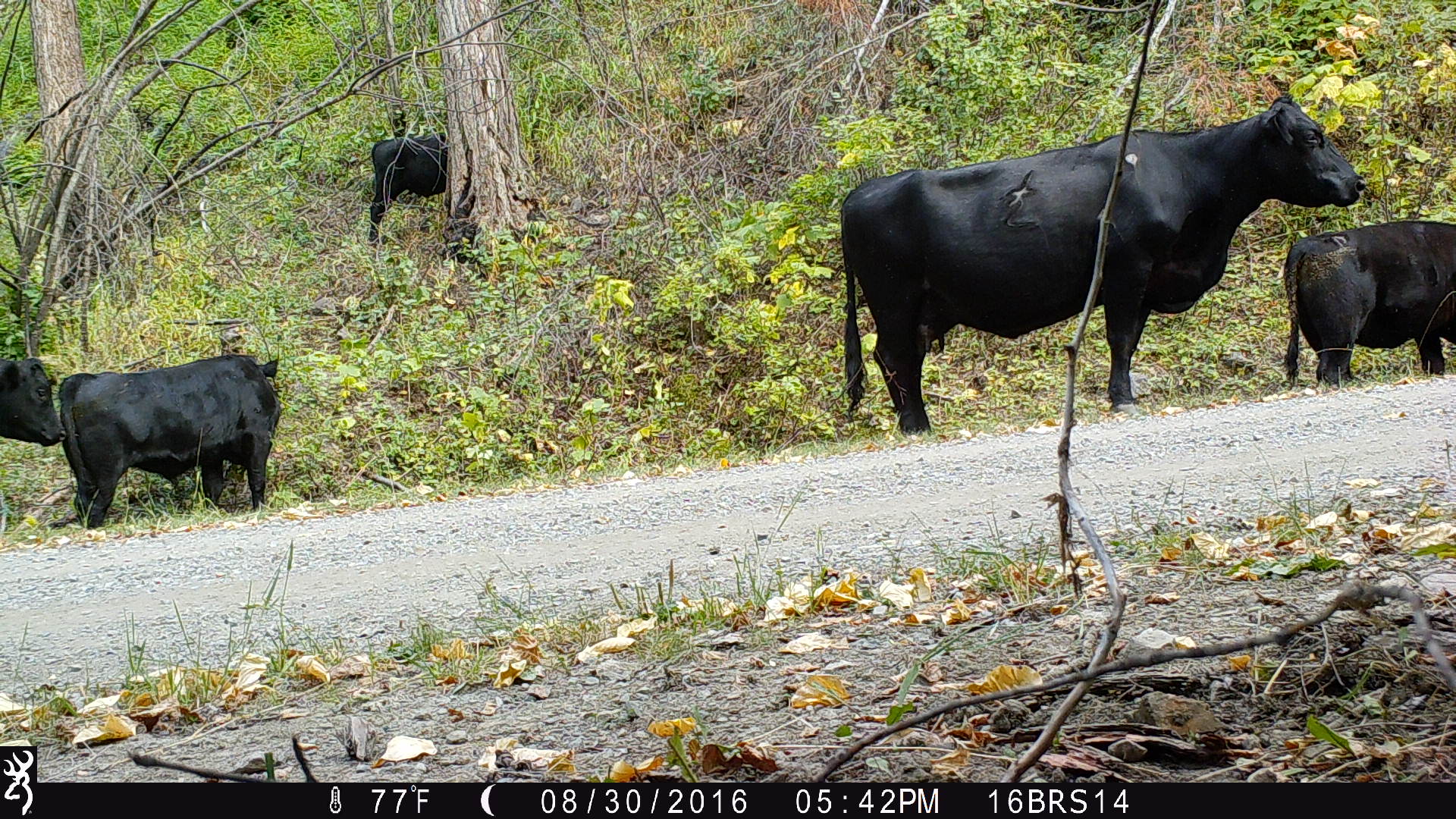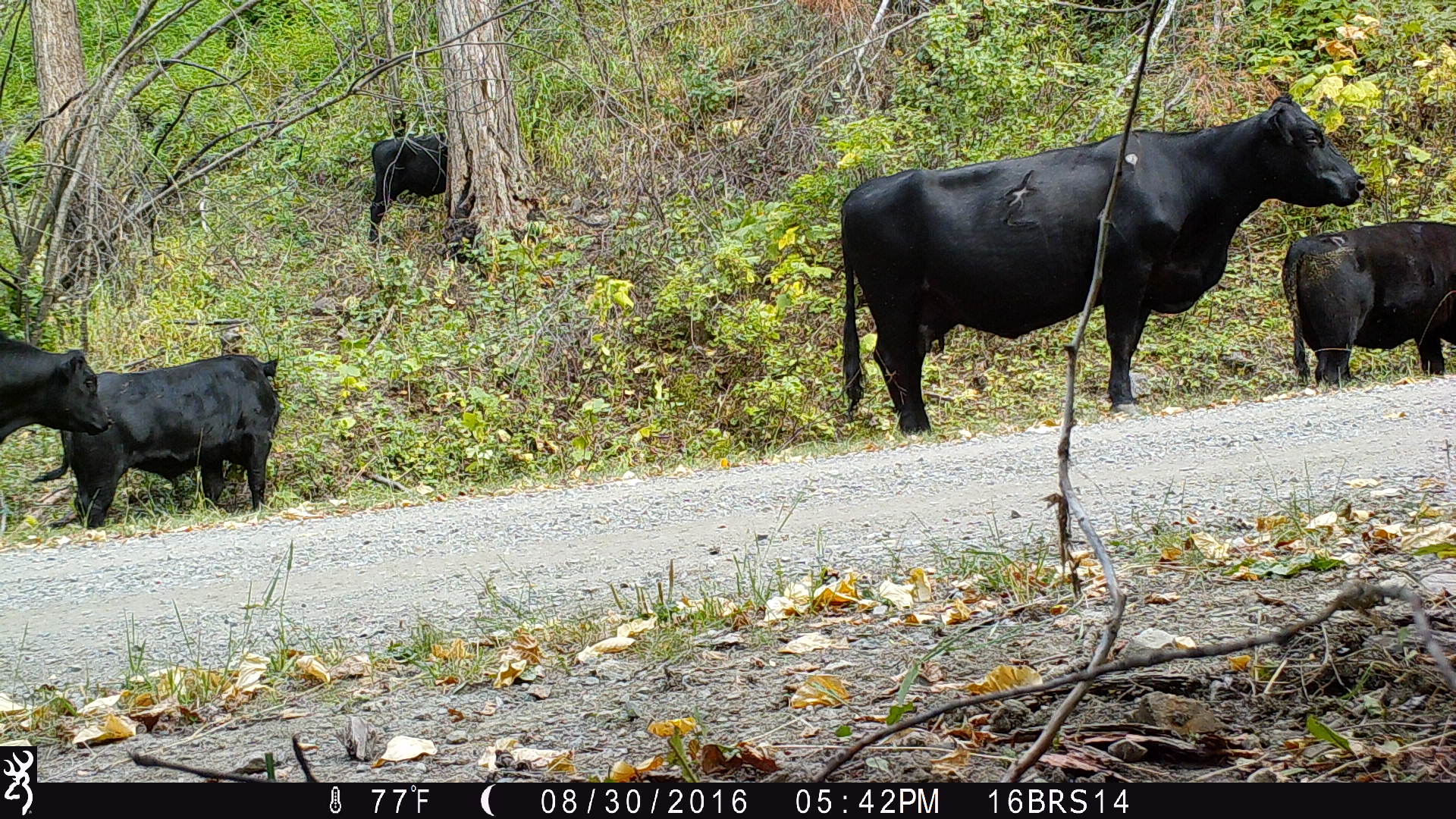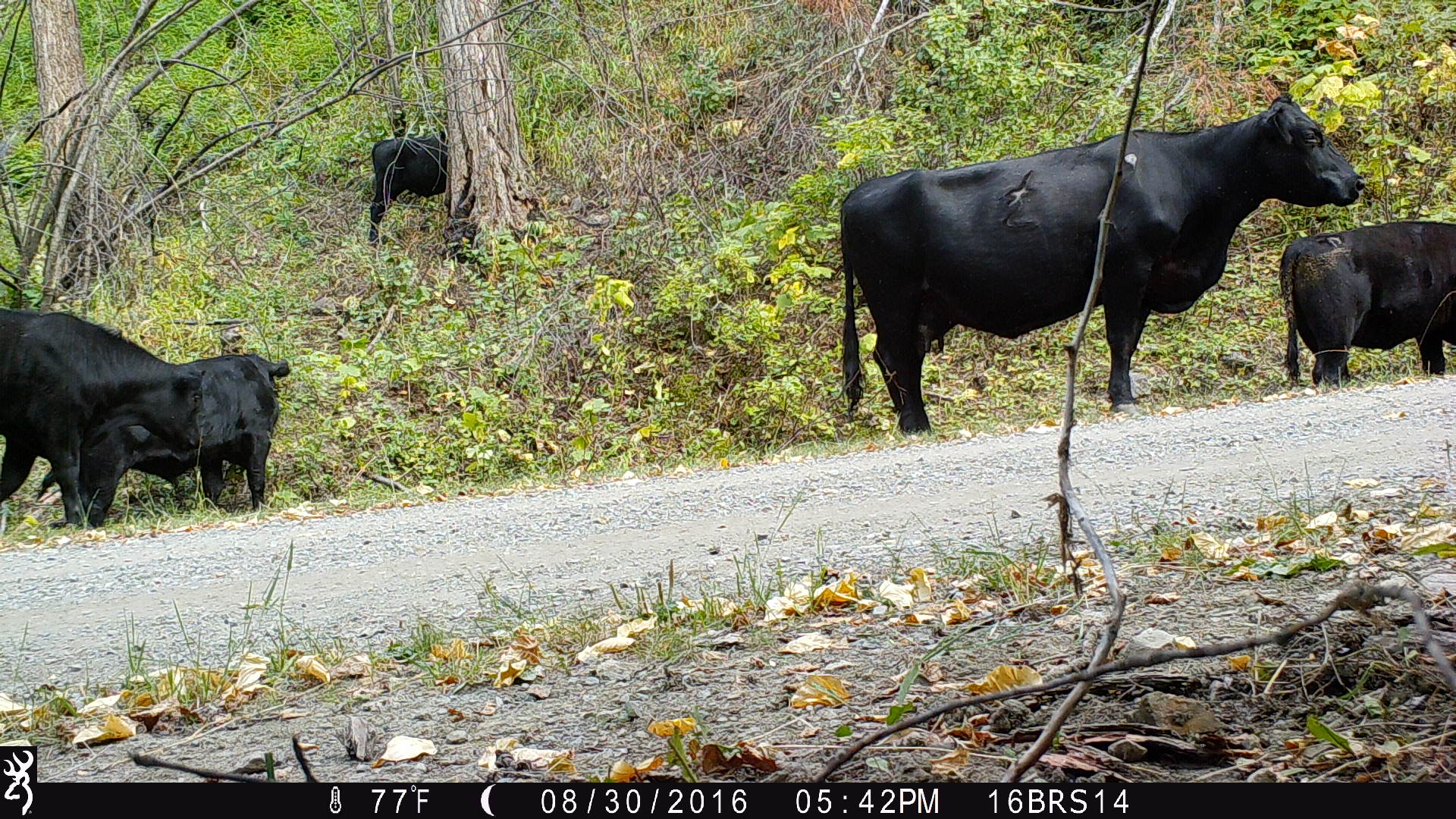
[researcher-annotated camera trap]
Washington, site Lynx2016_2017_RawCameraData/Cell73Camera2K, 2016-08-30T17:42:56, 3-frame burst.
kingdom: Animalia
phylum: Chordata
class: Mammalia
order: Artiodactyla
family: Bovidae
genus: Bos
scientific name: Bos taurus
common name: domestic cattle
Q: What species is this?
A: Domestic cattle (Bos taurus).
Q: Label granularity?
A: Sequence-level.